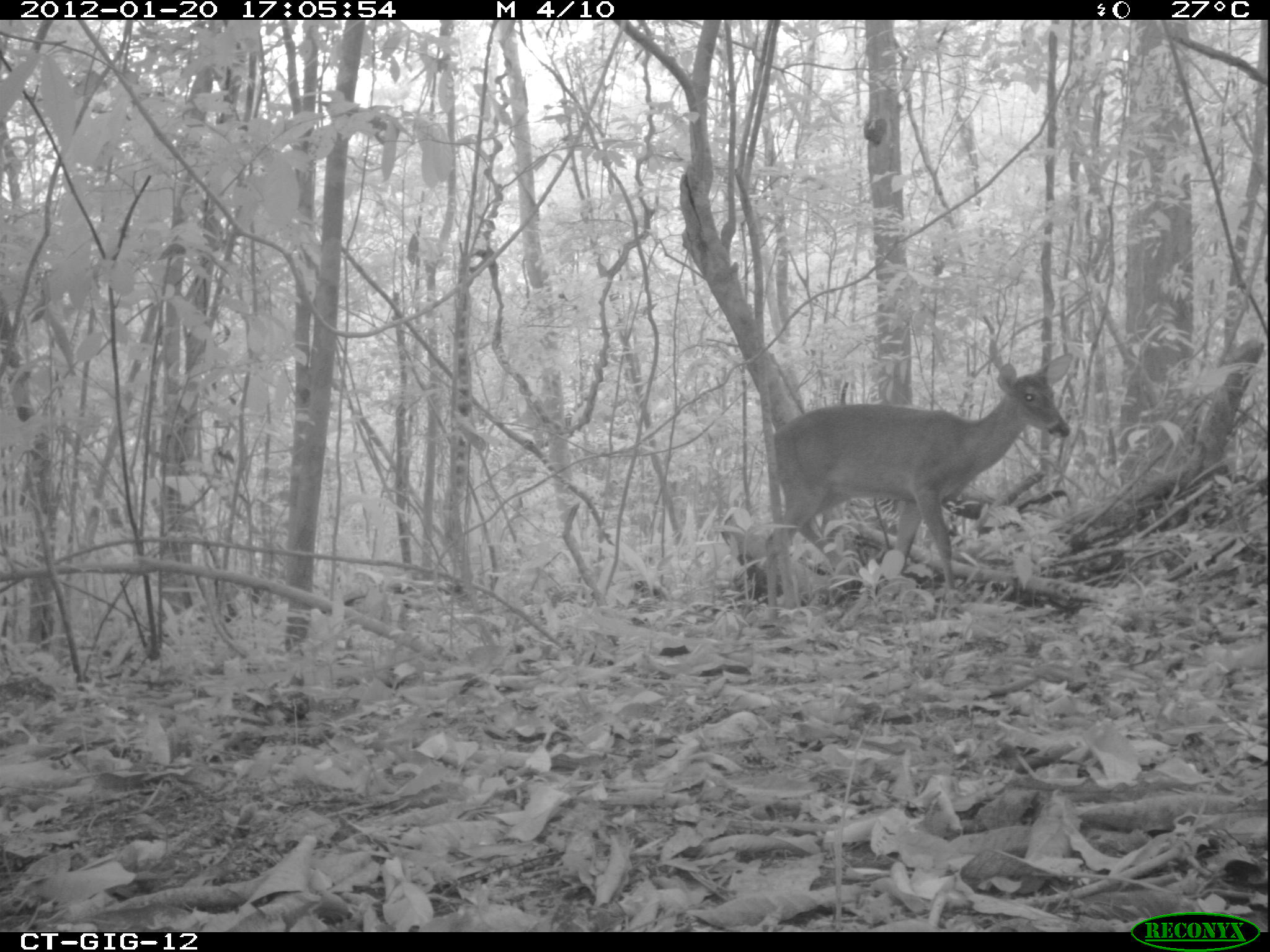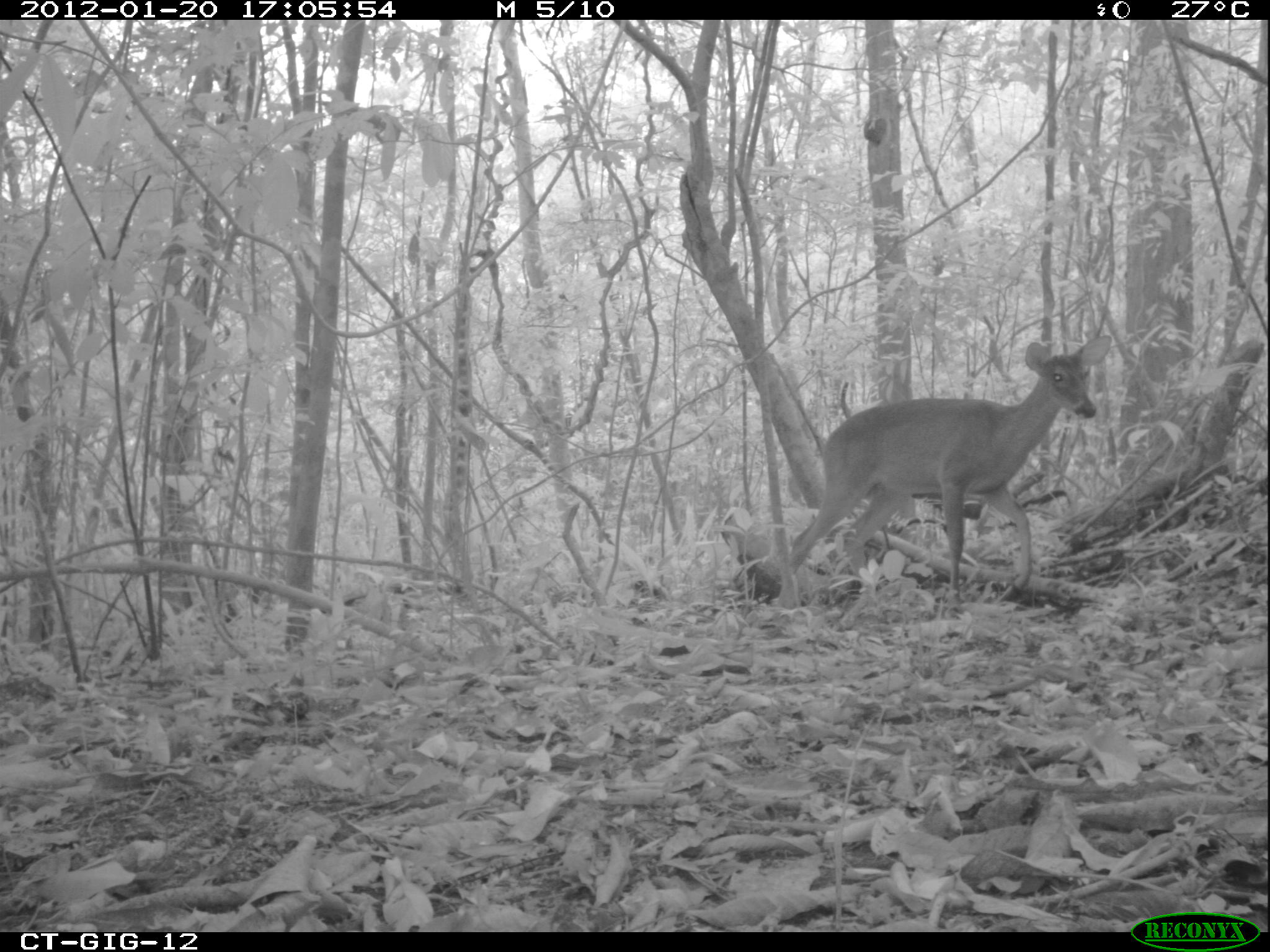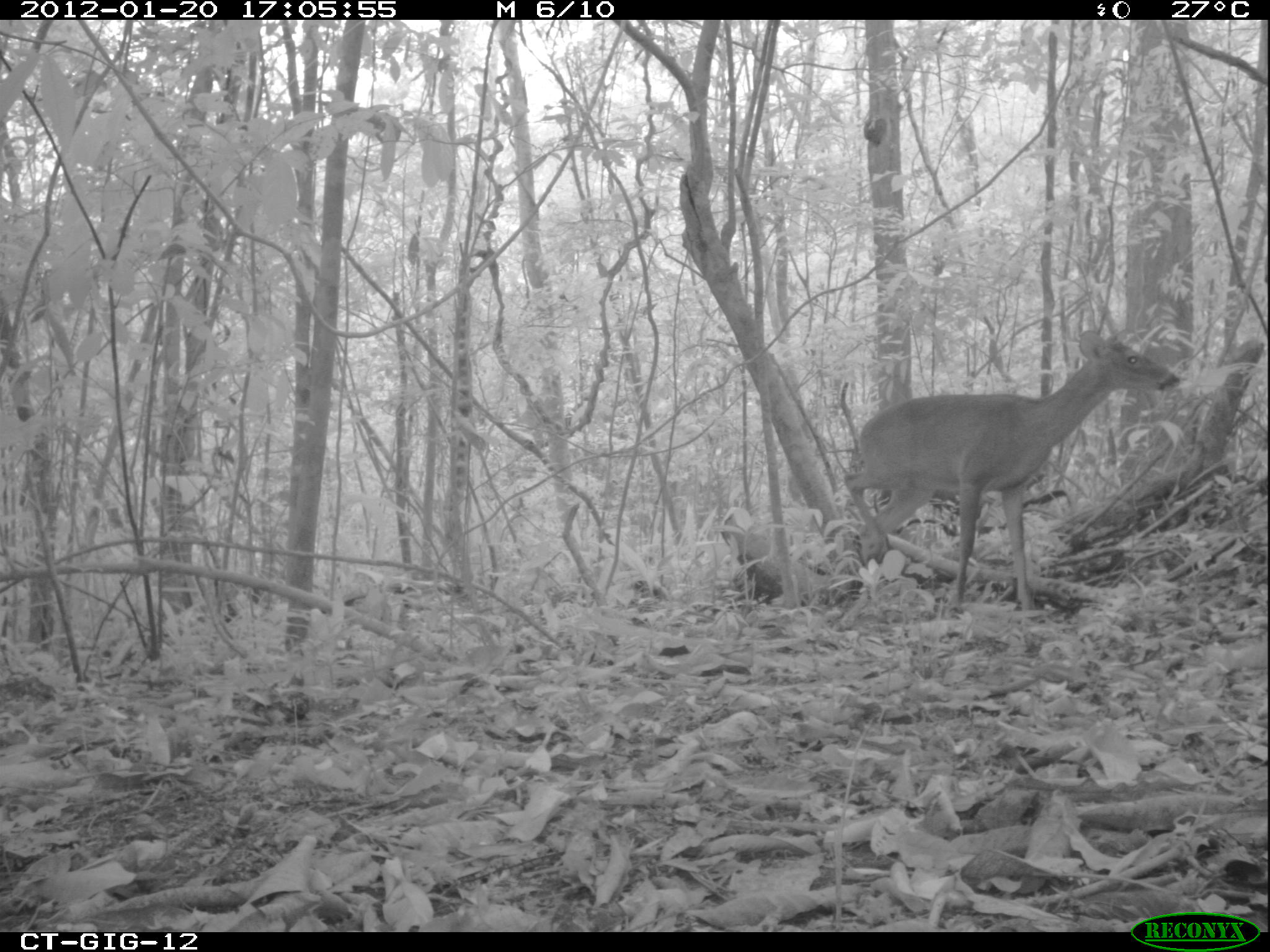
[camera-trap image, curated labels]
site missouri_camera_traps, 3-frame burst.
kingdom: Animalia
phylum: Chordata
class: Mammalia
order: Artiodactyla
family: Cervidae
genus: Odocoileus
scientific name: Odocoileus virginianus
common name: white-tailed deer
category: white tailed deer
White tailed deer (white-tailed deer) (Odocoileus virginianus). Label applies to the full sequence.